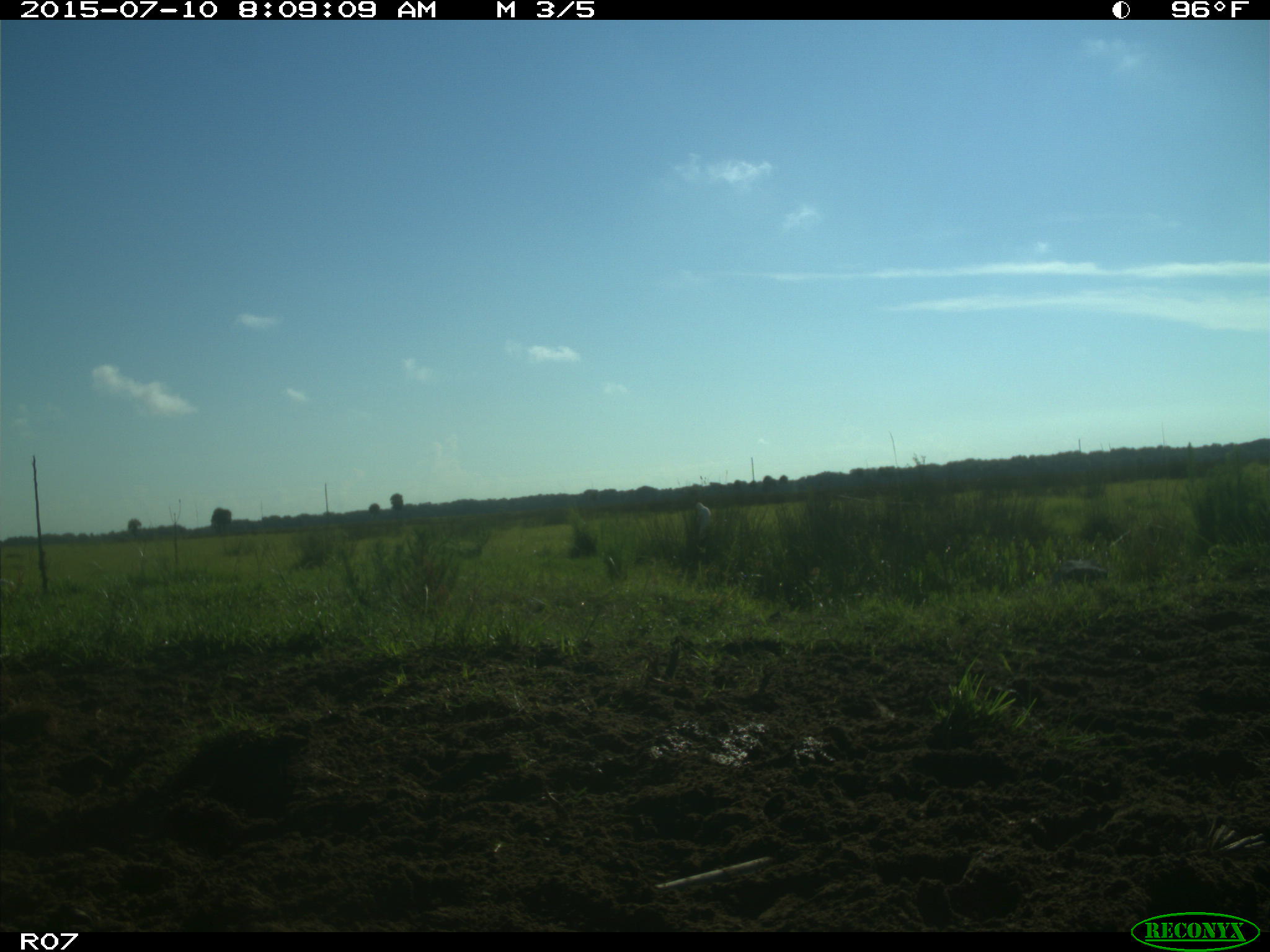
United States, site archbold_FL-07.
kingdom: Animalia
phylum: Chordata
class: Aves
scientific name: Aves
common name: birds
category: unidentified bird